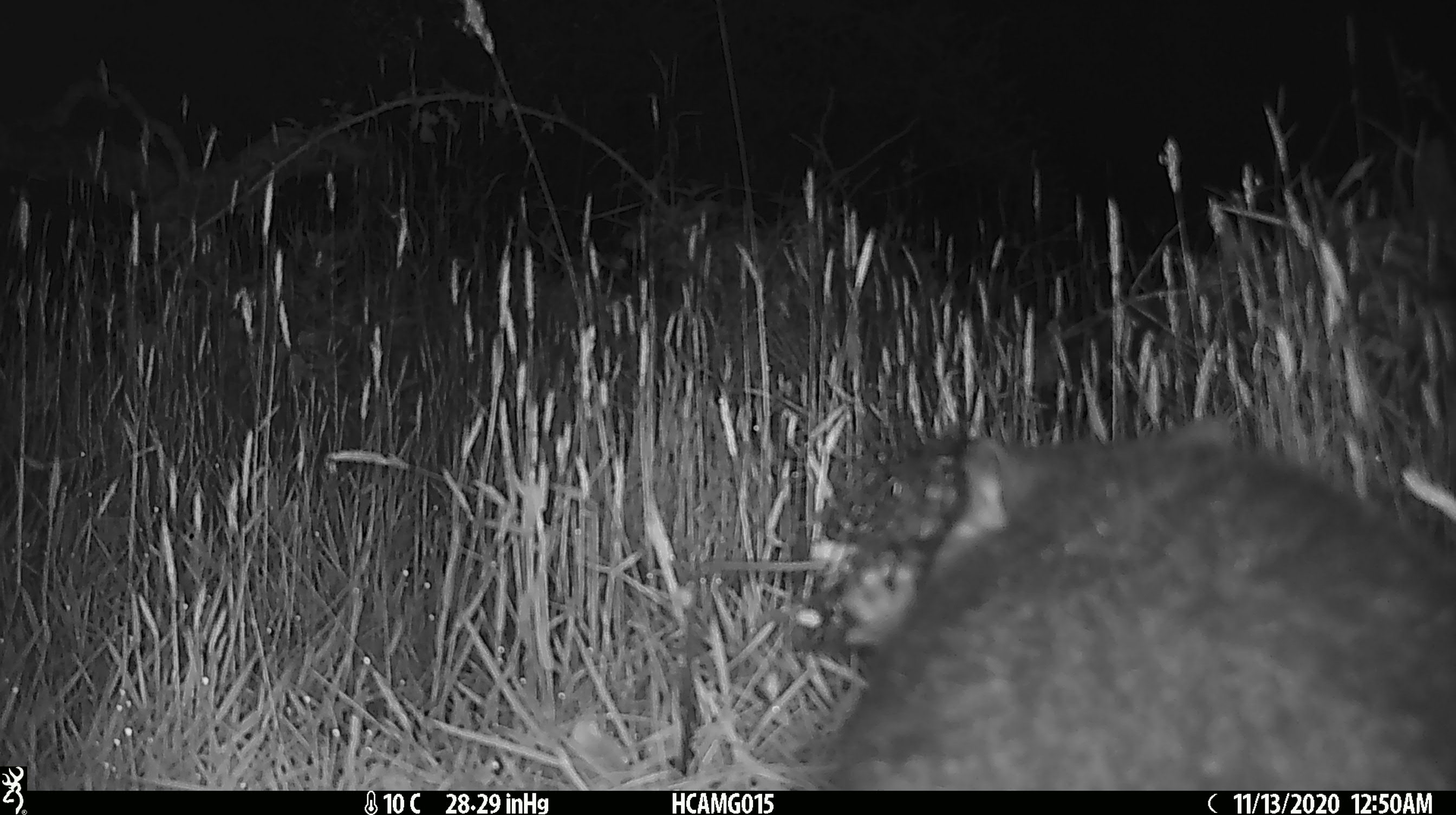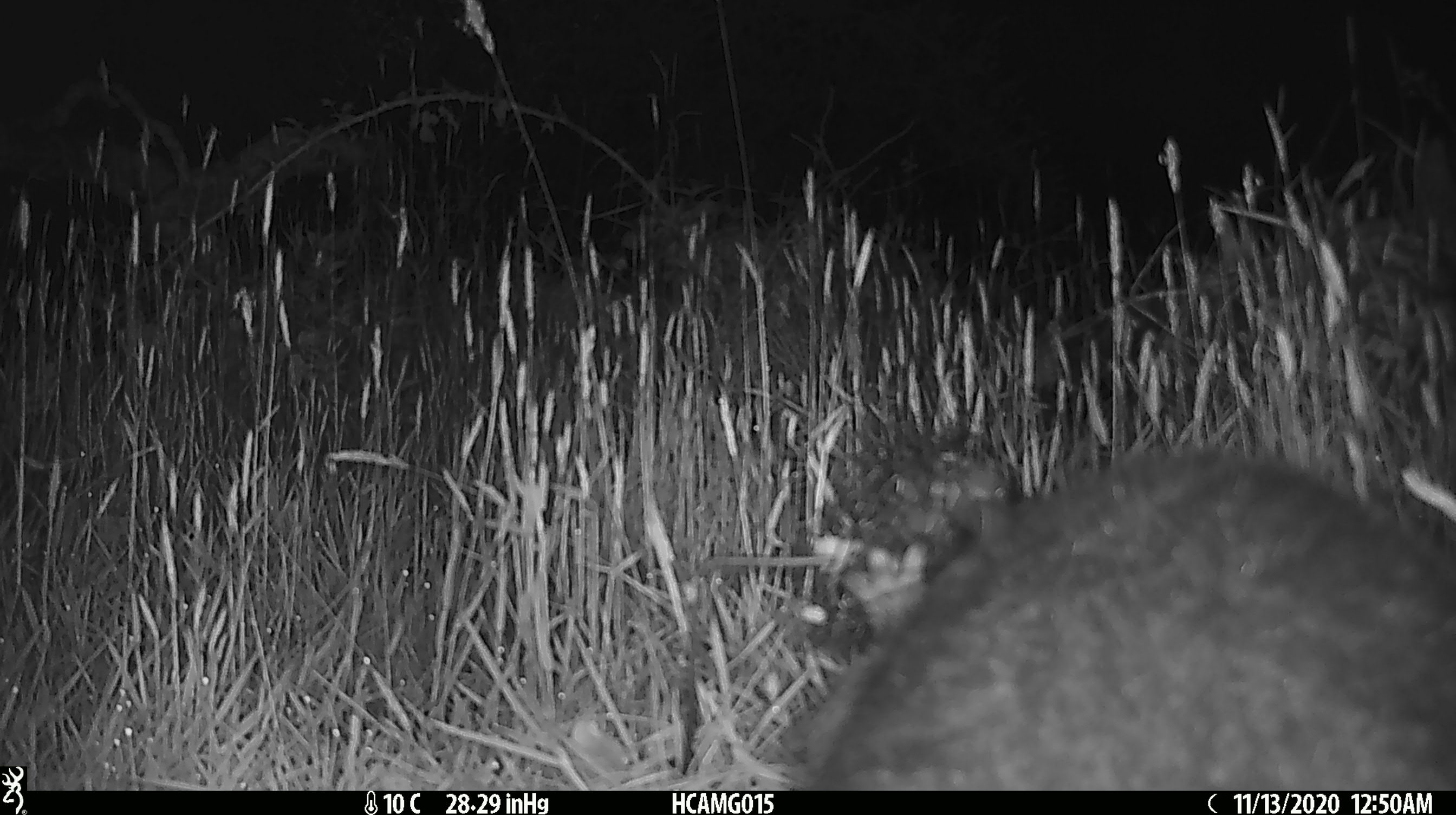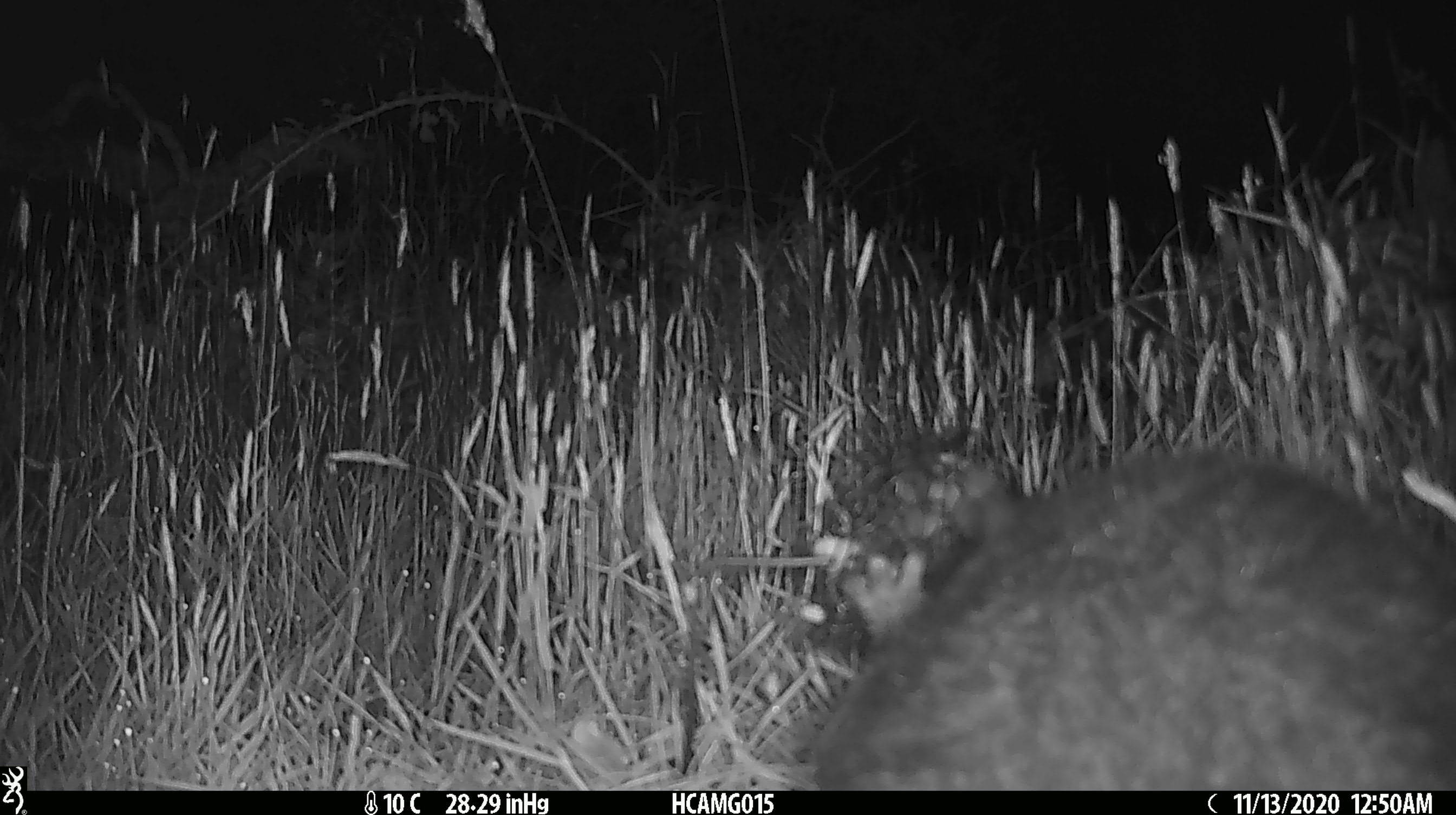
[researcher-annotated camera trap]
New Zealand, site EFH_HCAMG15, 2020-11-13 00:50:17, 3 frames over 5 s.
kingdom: Animalia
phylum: Chordata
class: Mammalia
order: Diprotodontia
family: Phalangeridae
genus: Trichosurus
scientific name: Trichosurus vulpecula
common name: common brushtail possum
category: possum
Possum (common brushtail possum) (Trichosurus vulpecula).